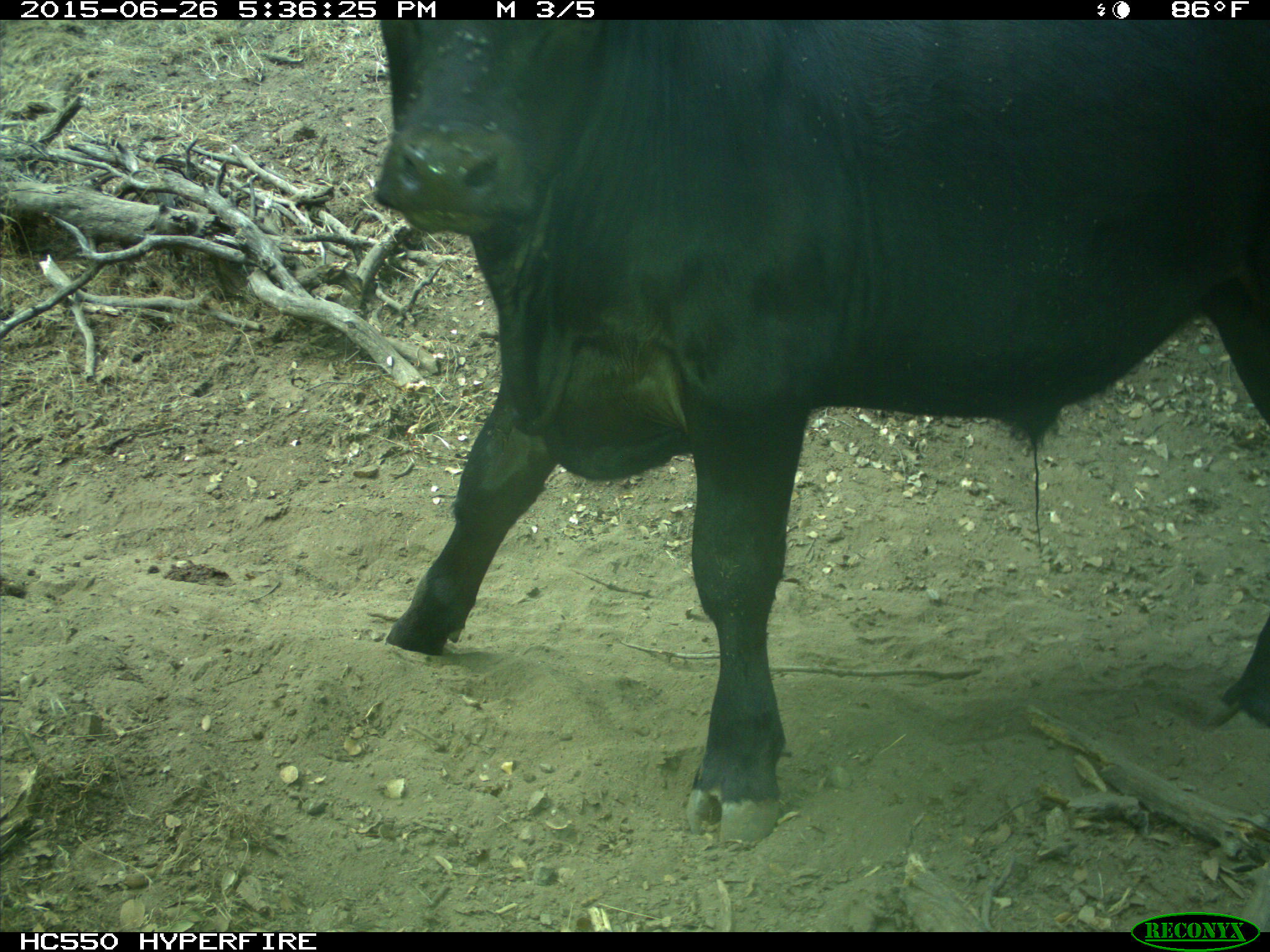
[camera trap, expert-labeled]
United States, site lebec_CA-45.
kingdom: Animalia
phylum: Chordata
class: Mammalia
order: Artiodactyla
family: Bovidae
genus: Bos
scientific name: Bos taurus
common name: domestic cow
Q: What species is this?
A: Bos taurus (domestic cow).